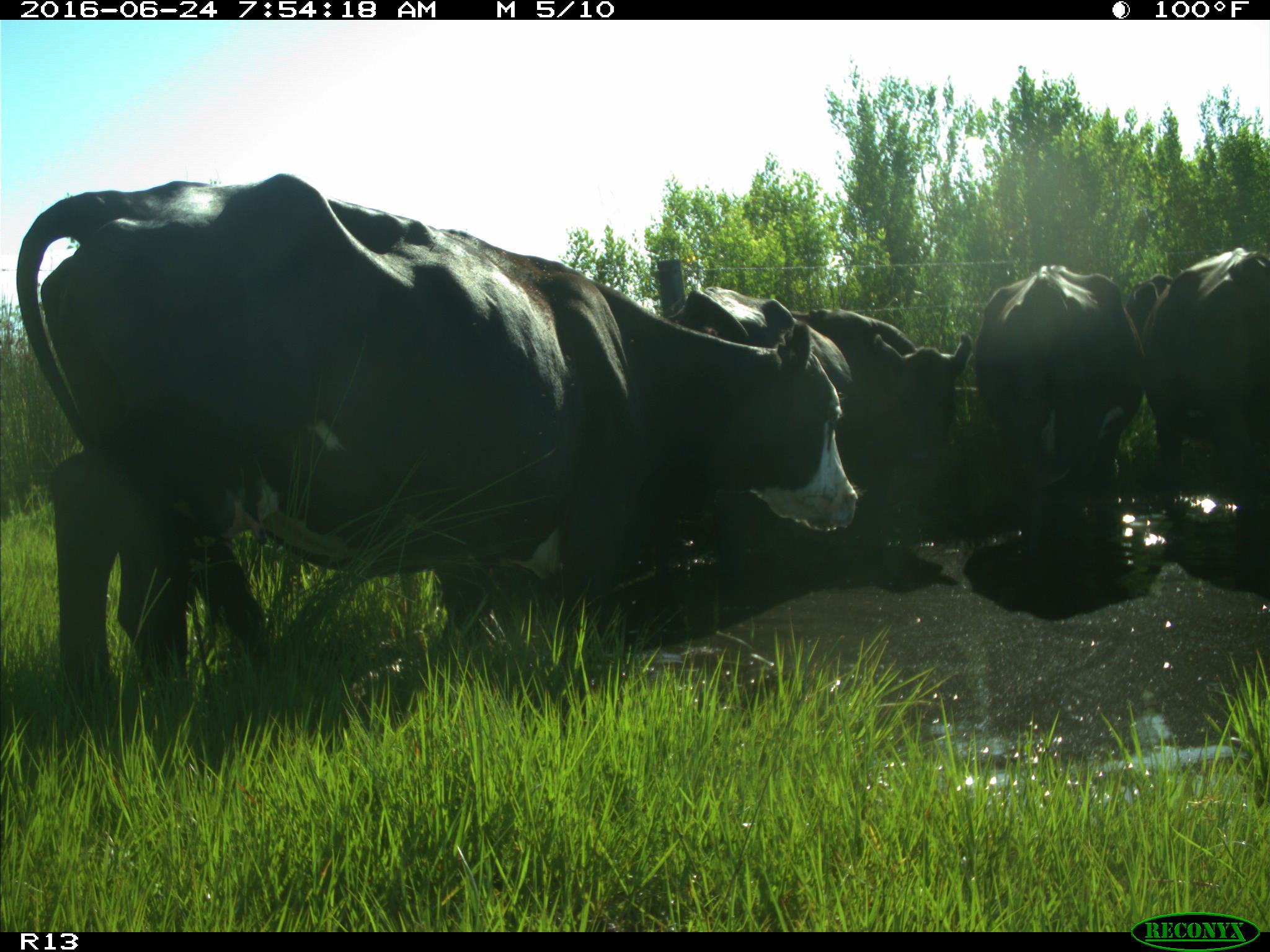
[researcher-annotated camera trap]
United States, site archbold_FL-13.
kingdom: Animalia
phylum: Chordata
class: Mammalia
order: Artiodactyla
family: Bovidae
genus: Bos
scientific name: Bos taurus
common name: domestic cow